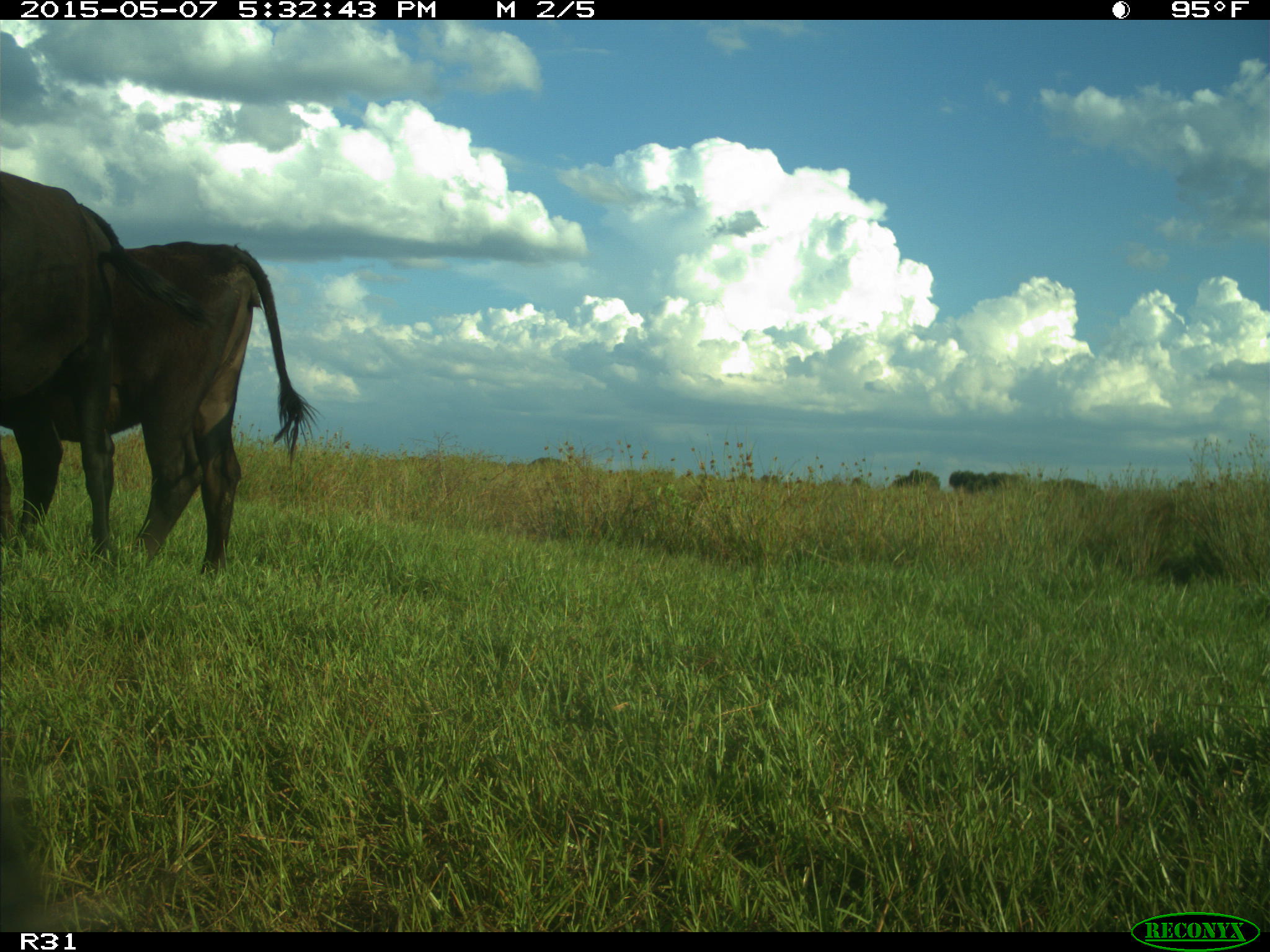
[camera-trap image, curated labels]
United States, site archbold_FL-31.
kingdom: Animalia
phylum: Chordata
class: Mammalia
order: Artiodactyla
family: Bovidae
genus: Bos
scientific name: Bos taurus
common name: domestic cow